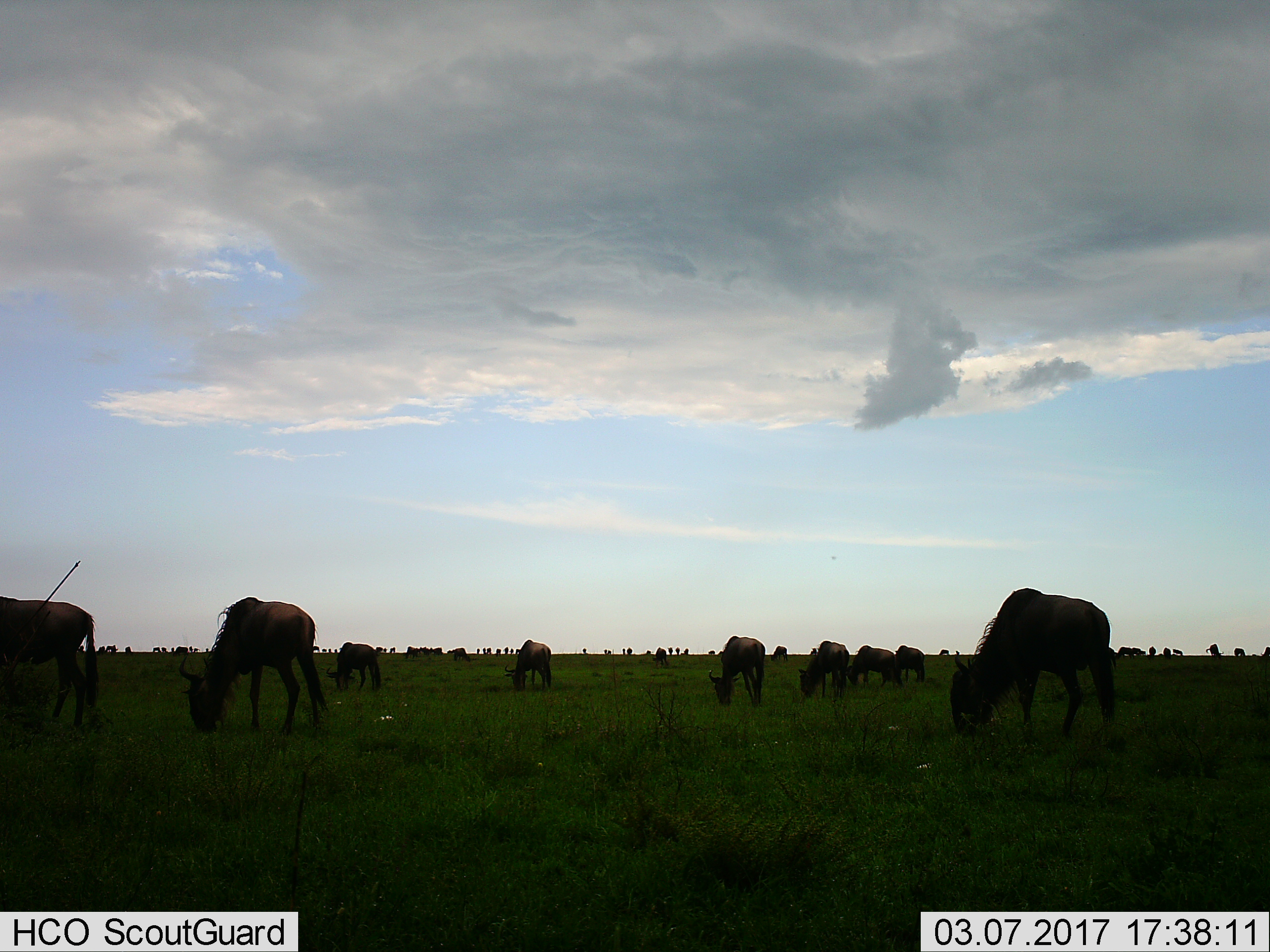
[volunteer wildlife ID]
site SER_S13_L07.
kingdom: Animalia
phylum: Chordata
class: Mammalia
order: Artiodactyla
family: Bovidae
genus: Connochaetes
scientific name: Connochaetes taurinus taurinus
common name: blue wildebeest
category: wildebeestblue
Wildebeestblue (blue wildebeest) (Connochaetes taurinus taurinus), count 11-50. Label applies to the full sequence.